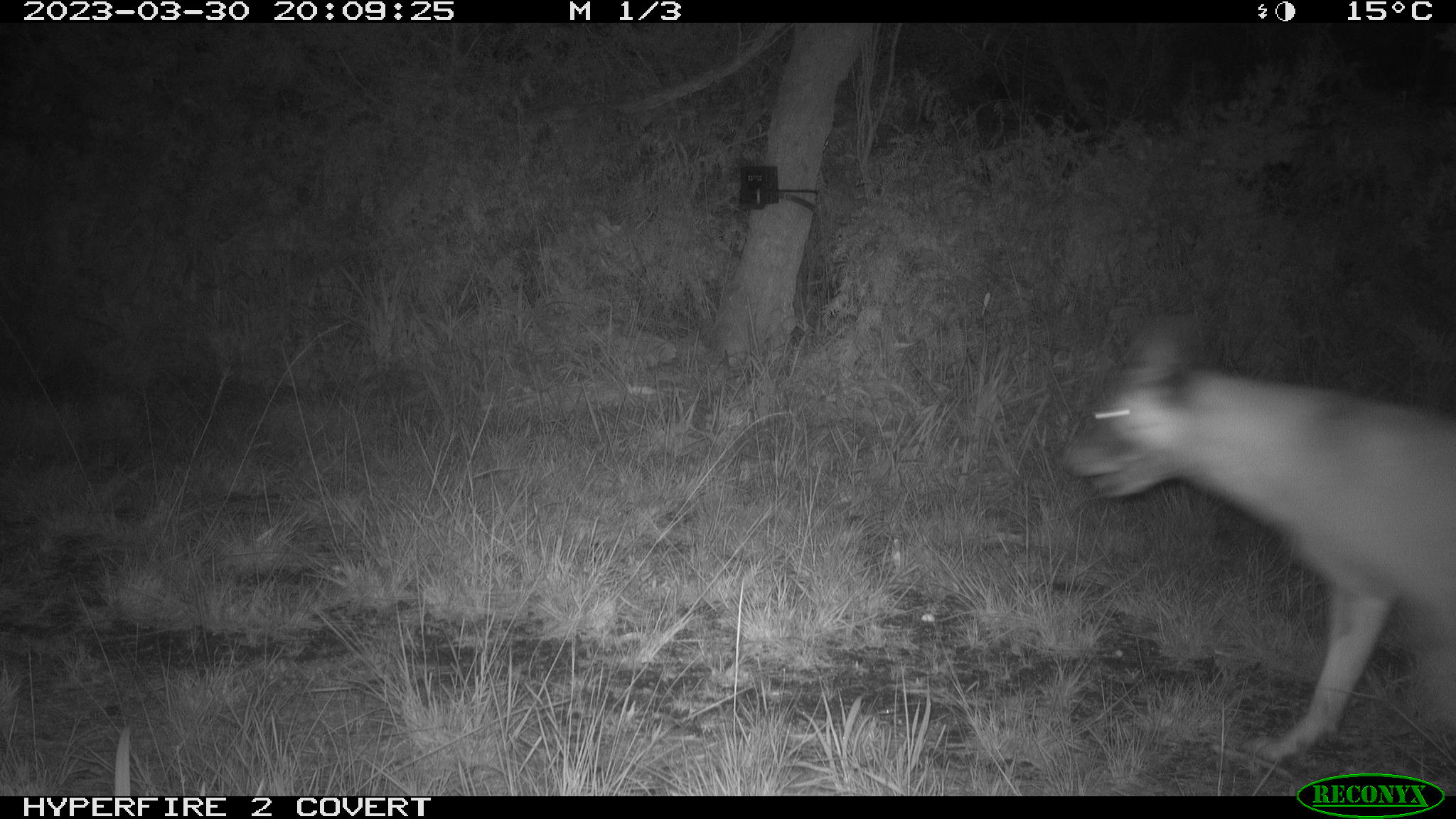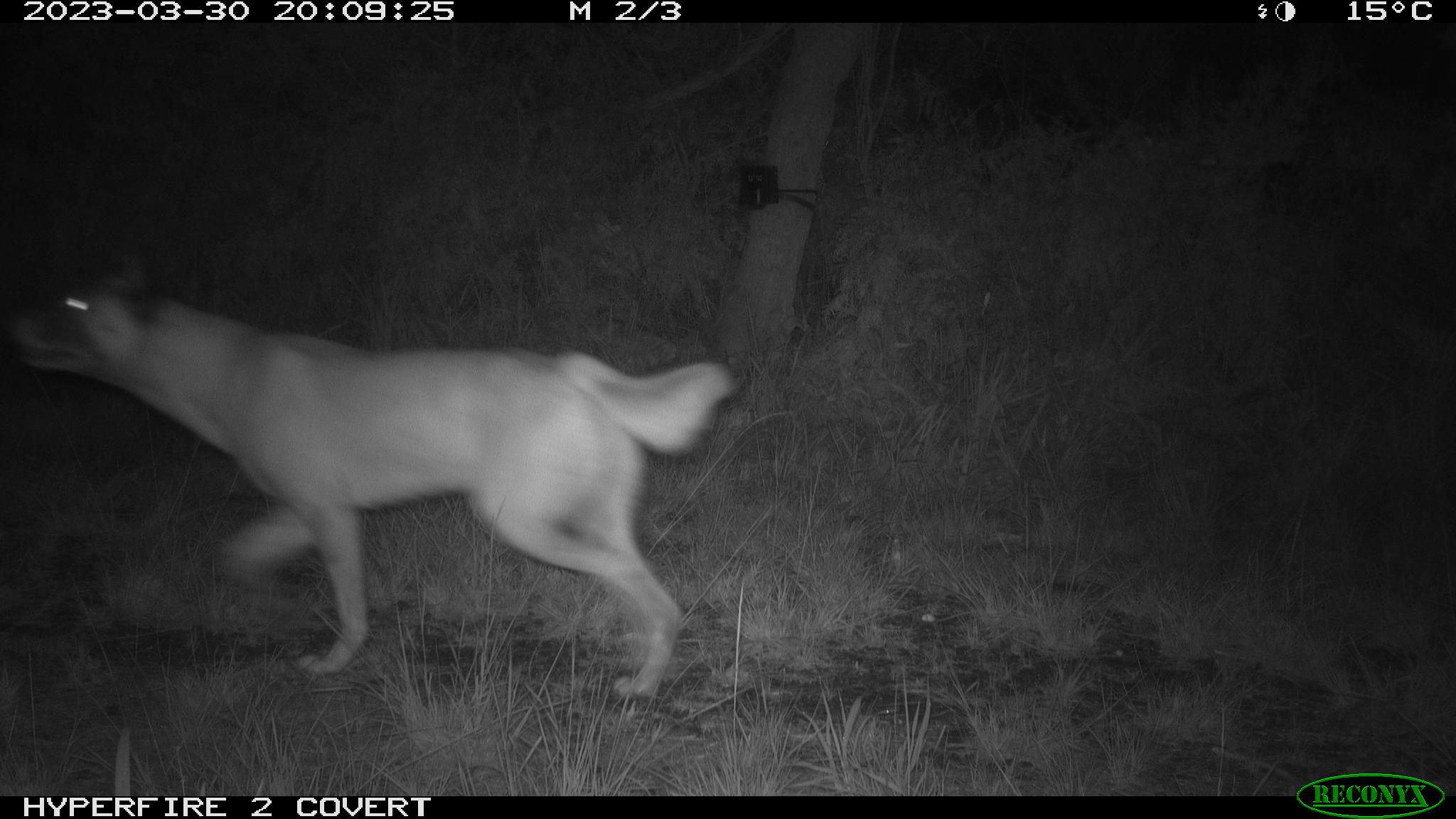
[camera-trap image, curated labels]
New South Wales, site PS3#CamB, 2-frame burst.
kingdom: Animalia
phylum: Chordata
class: Mammalia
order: Carnivora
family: Canidae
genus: Canis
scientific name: Canis familiaris dingo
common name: dingo